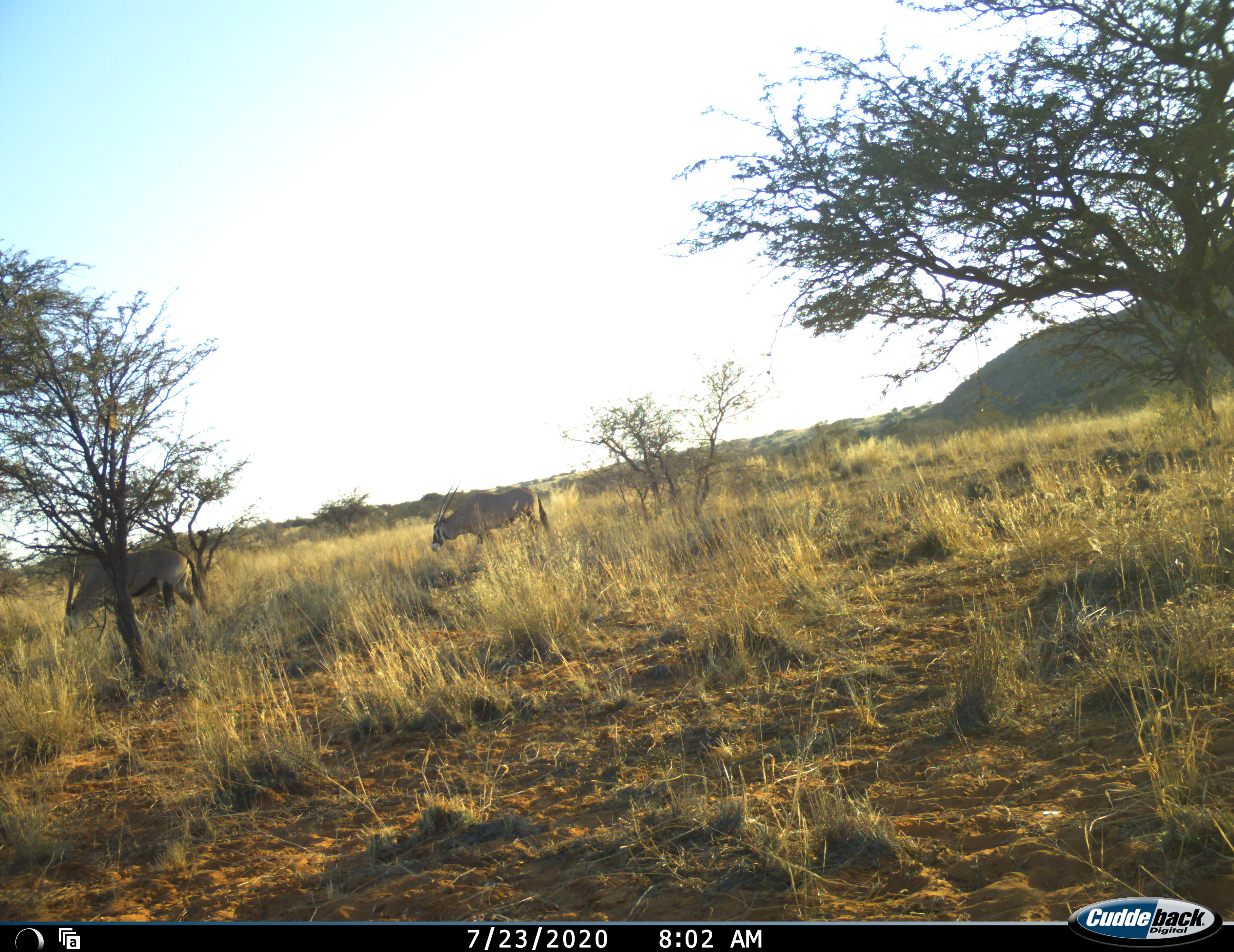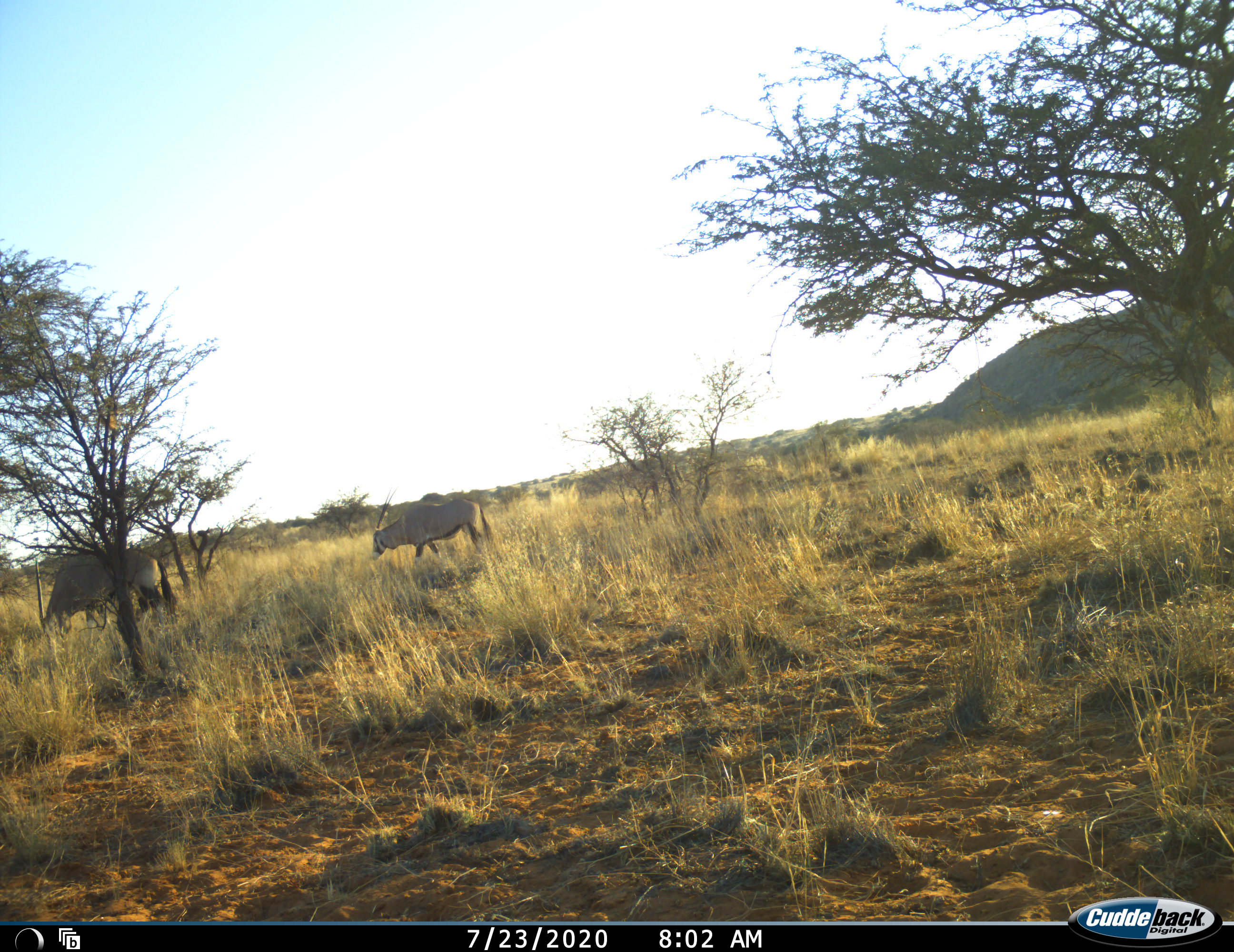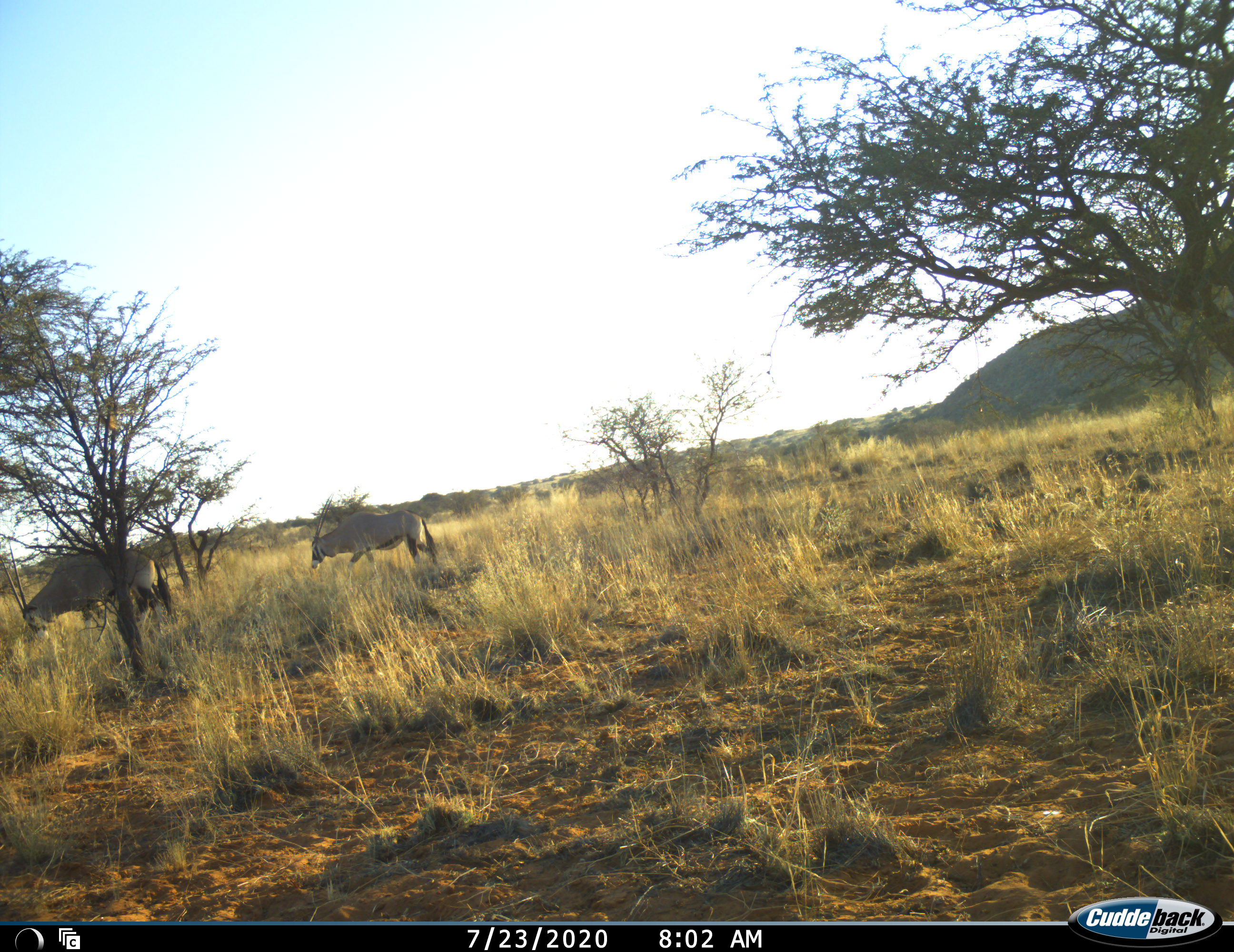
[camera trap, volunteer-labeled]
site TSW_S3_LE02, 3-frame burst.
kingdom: Animalia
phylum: Chordata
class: Mammalia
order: Artiodactyla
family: Bovidae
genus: Oryx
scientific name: Oryx gazella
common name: gemsbok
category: oryx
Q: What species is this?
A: Oryx (gemsbok) (Oryx gazella).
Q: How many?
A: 3.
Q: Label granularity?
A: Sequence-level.